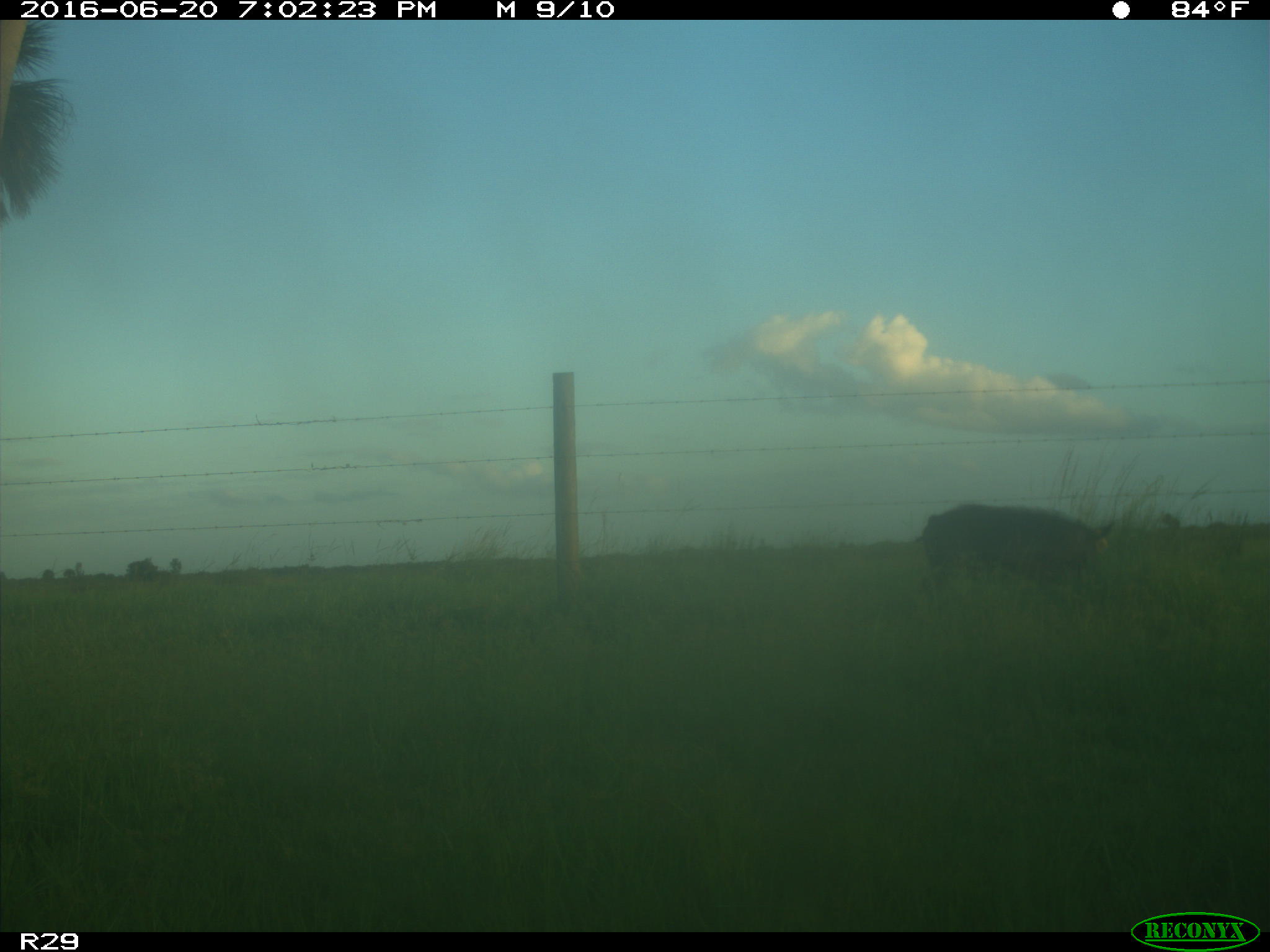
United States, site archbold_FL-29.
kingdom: Animalia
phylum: Chordata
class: Mammalia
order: Artiodactyla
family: Suidae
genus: Sus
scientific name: Sus scrofa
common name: wild boar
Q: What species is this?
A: Sus scrofa (wild boar).